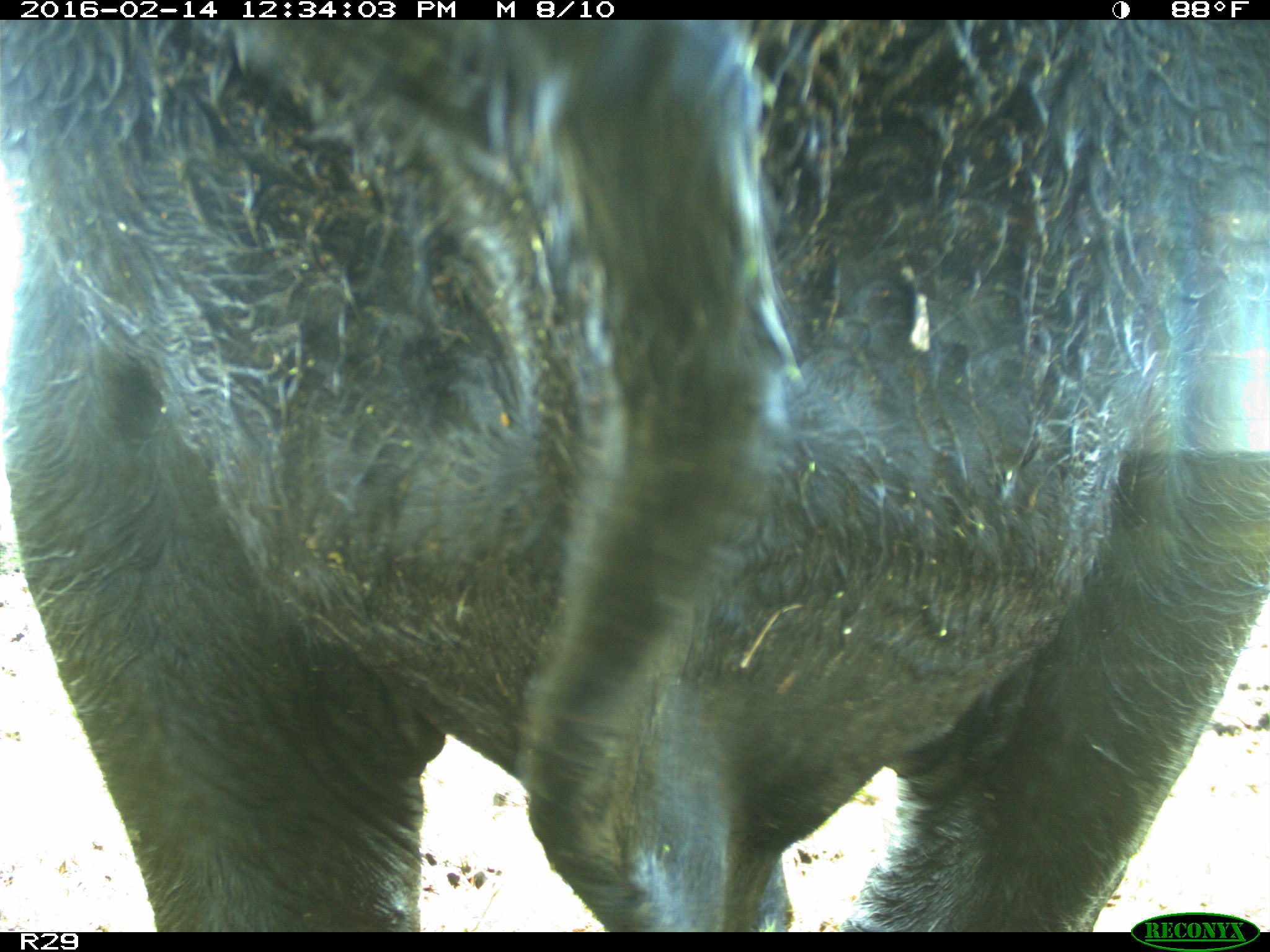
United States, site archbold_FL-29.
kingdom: Animalia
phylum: Chordata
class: Mammalia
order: Artiodactyla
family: Bovidae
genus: Bos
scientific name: Bos taurus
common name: domestic cow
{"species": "Bos taurus (domestic cow)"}